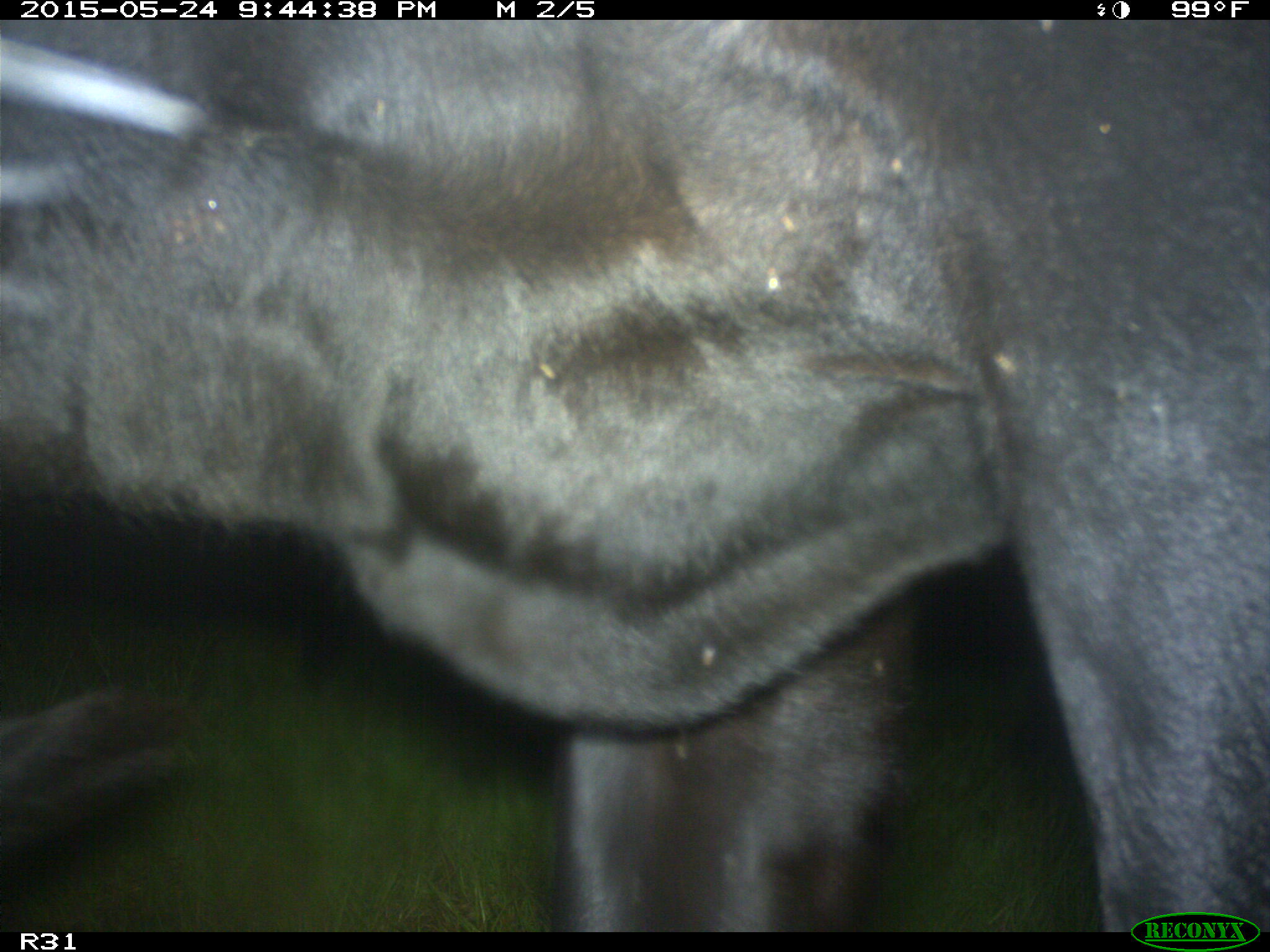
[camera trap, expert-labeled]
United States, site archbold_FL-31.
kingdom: Animalia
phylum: Chordata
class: Mammalia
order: Artiodactyla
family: Bovidae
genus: Bos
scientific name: Bos taurus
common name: domestic cow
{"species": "Bos taurus (domestic cow)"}